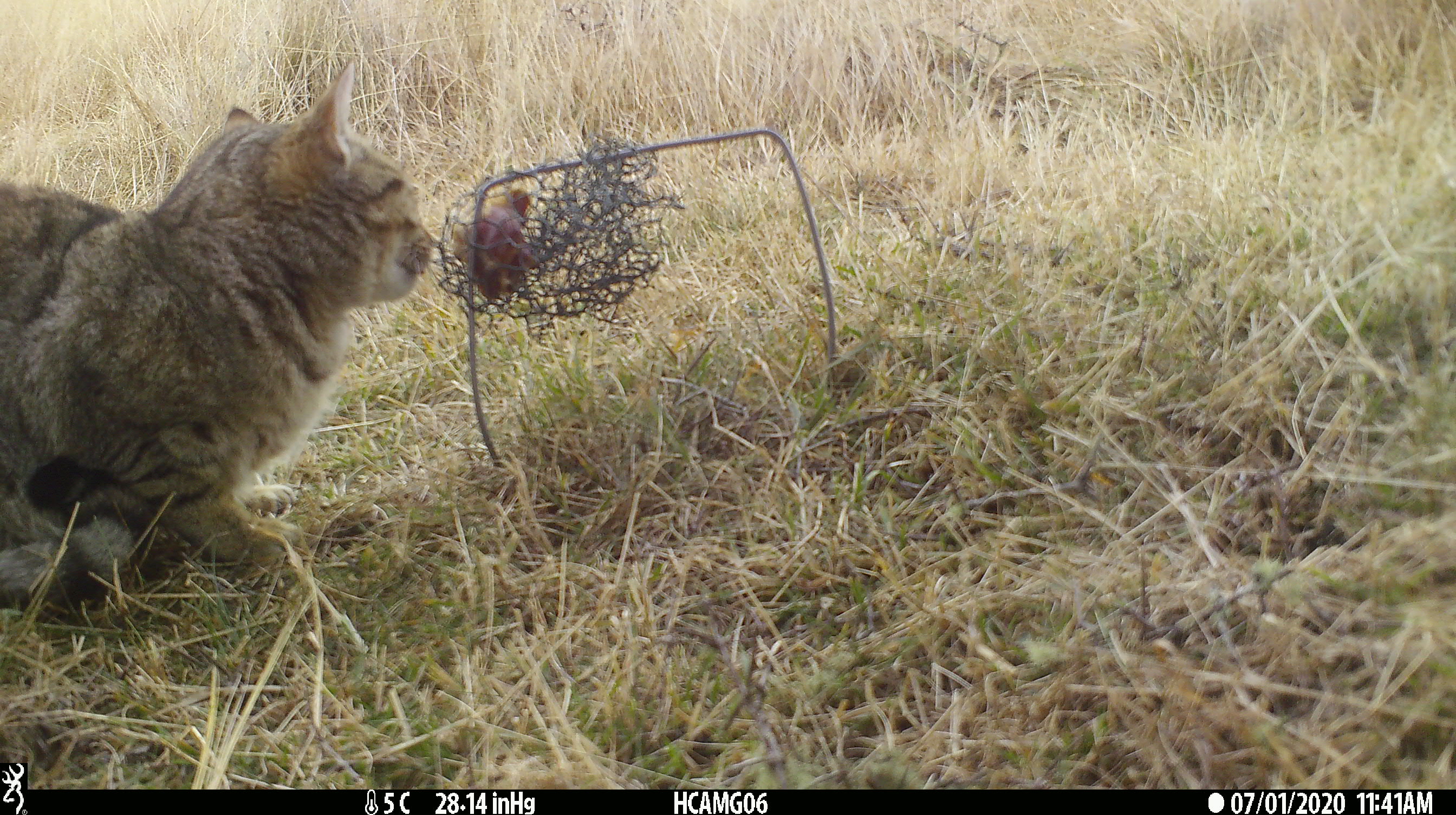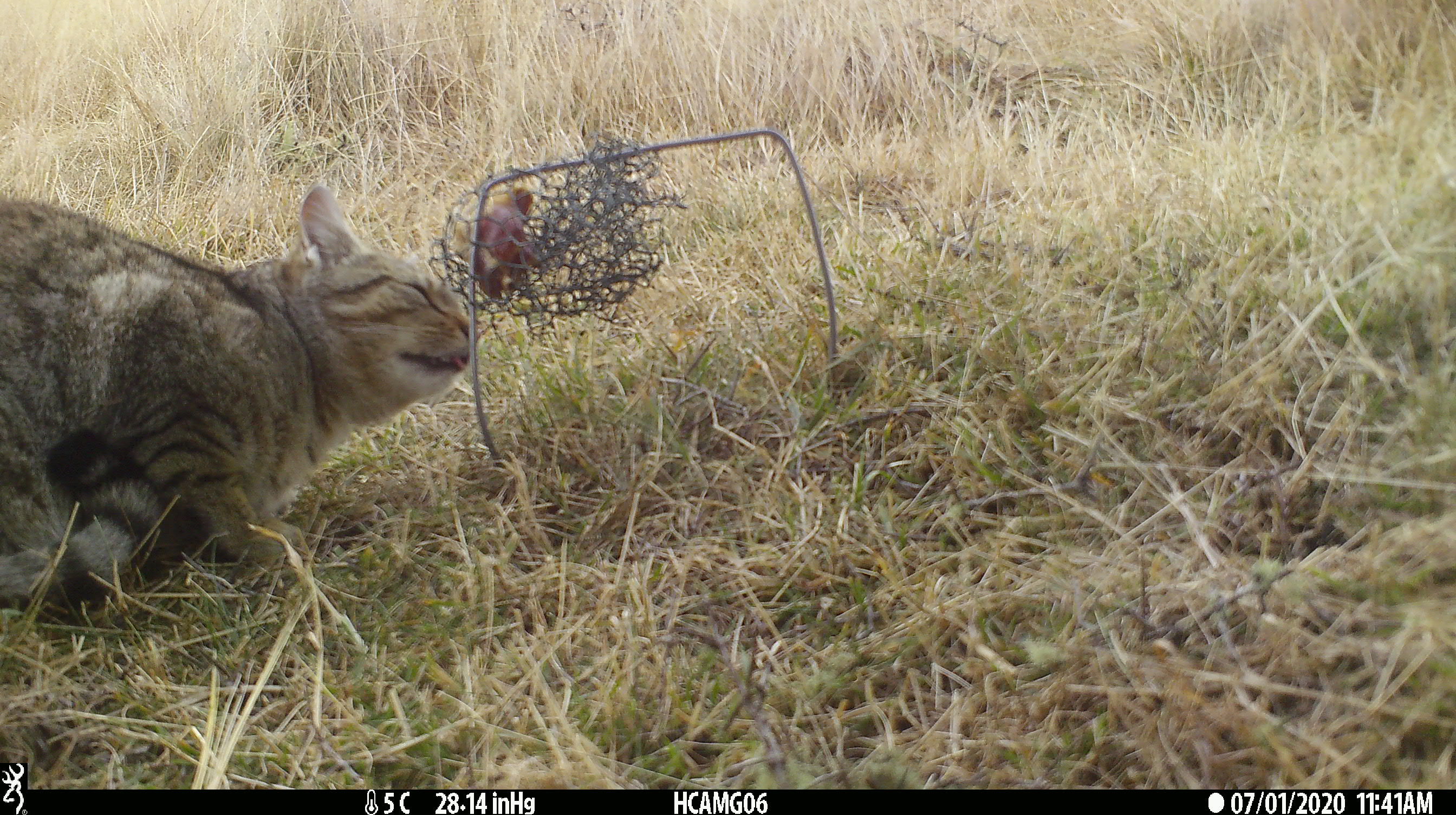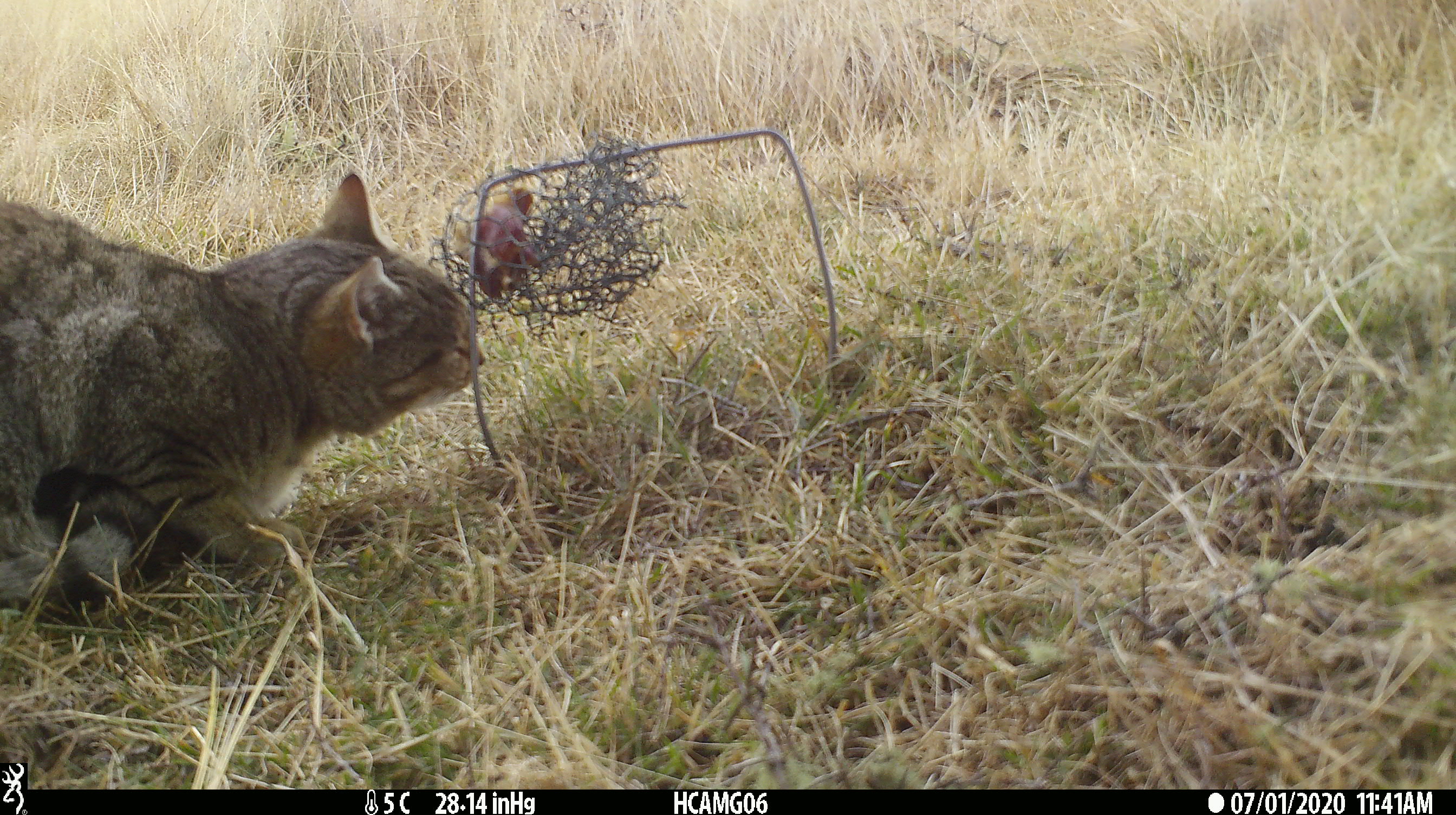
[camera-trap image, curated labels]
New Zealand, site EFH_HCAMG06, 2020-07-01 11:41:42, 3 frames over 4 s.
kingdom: Animalia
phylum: Chordata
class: Mammalia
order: Carnivora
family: Felidae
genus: Felis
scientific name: Felis catus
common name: domestic cat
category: cat